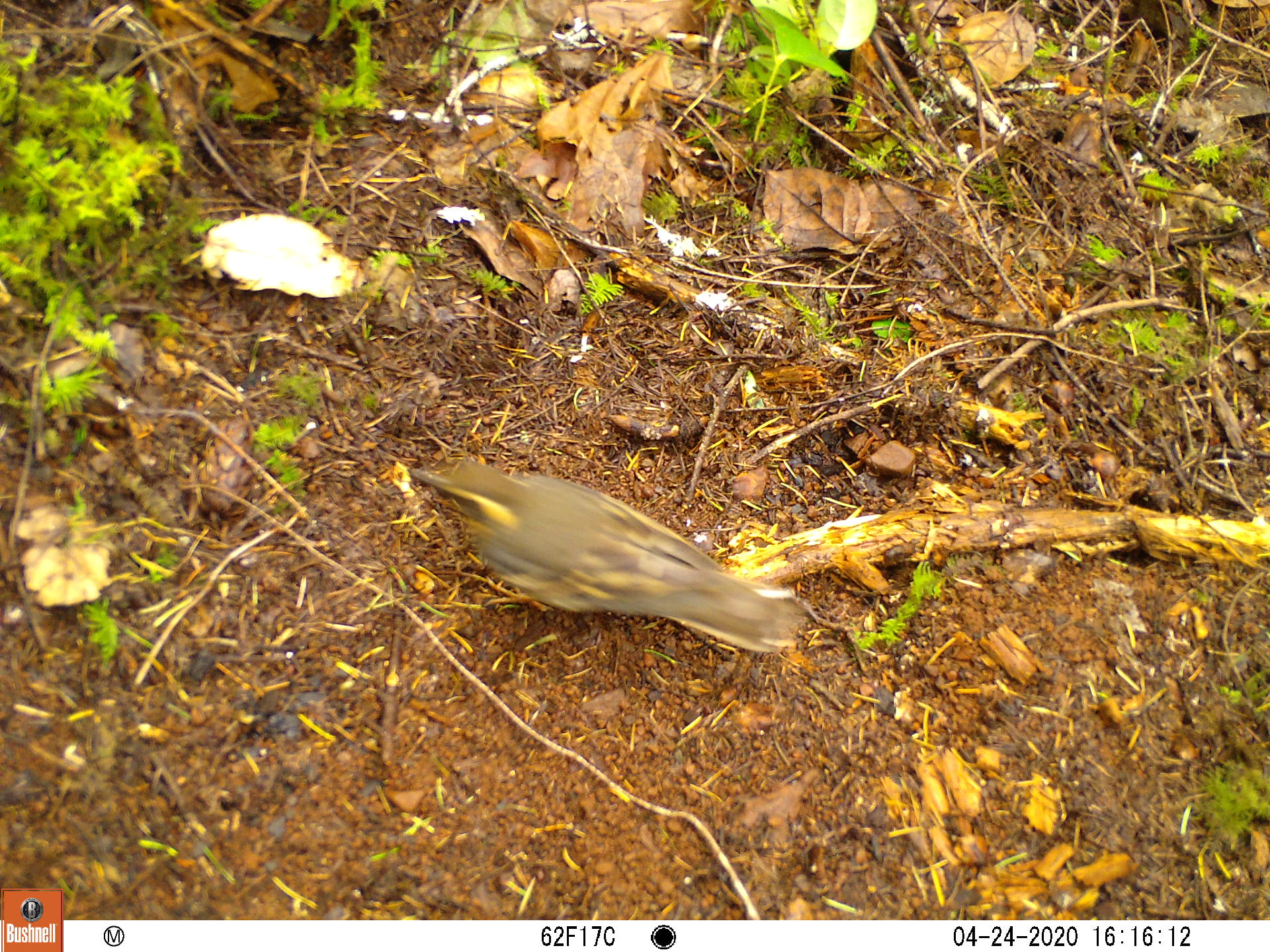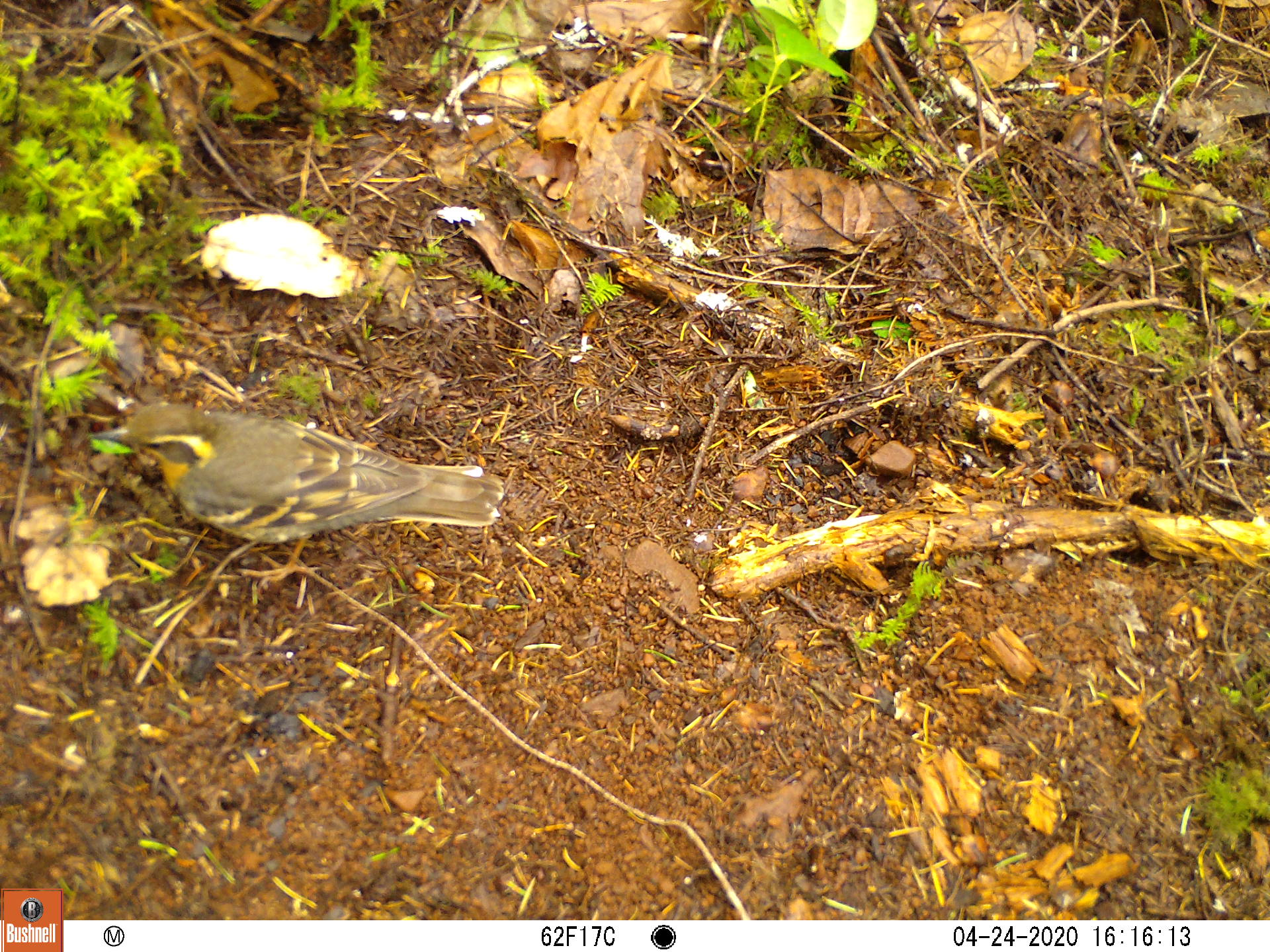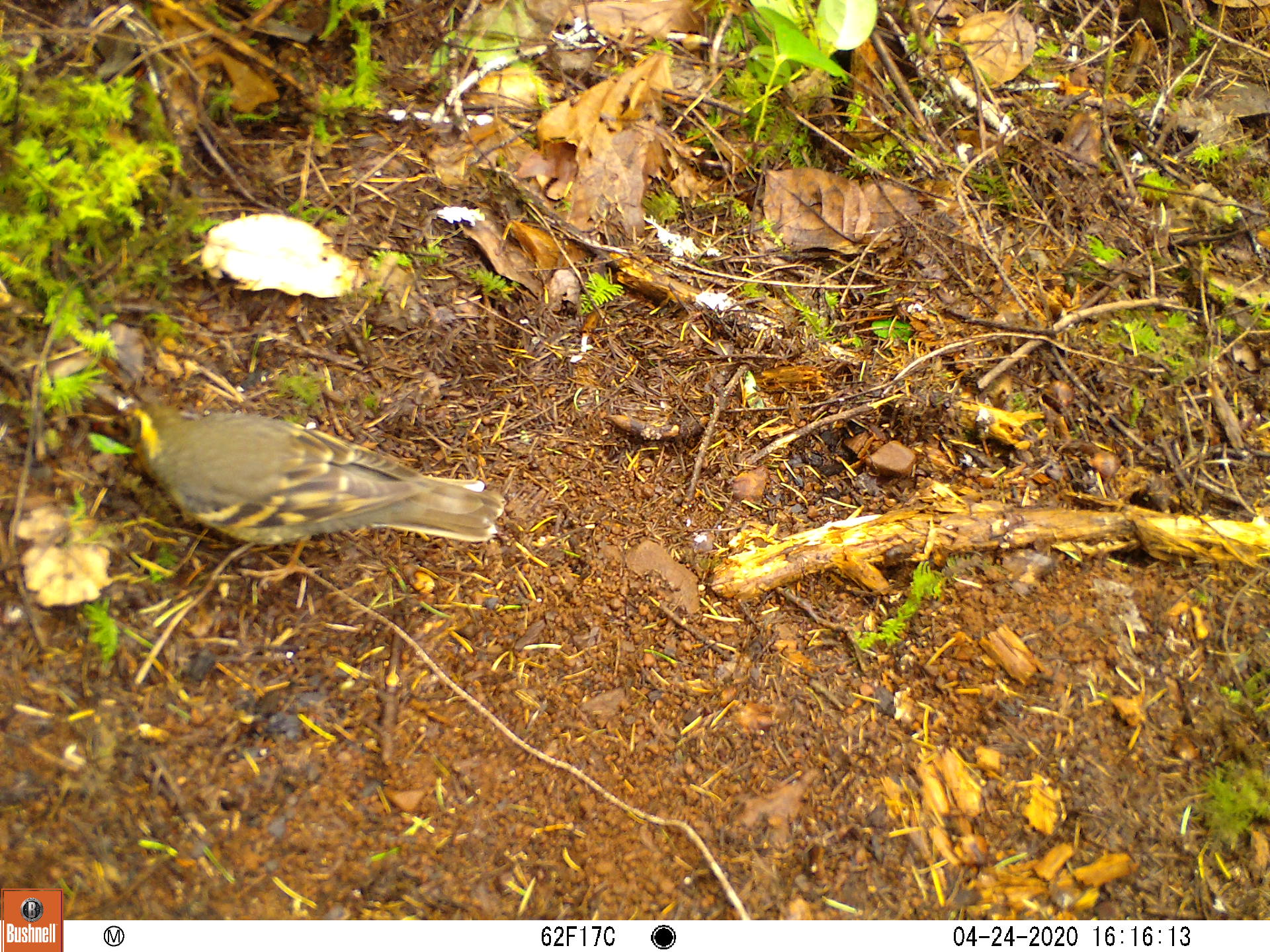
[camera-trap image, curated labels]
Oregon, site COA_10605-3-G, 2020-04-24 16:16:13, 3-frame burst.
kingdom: Animalia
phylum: Chordata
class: Aves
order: Passeriformes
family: Turdidae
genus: Ixoreus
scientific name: Ixoreus naevius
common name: varied thrush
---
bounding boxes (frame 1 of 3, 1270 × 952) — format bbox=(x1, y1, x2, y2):
varied thrush: bbox=(412, 460, 807, 654)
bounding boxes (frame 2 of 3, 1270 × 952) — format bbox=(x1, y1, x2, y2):
varied thrush: bbox=(92, 400, 502, 547)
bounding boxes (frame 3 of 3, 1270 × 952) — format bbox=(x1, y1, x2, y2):
varied thrush: bbox=(110, 400, 505, 556)